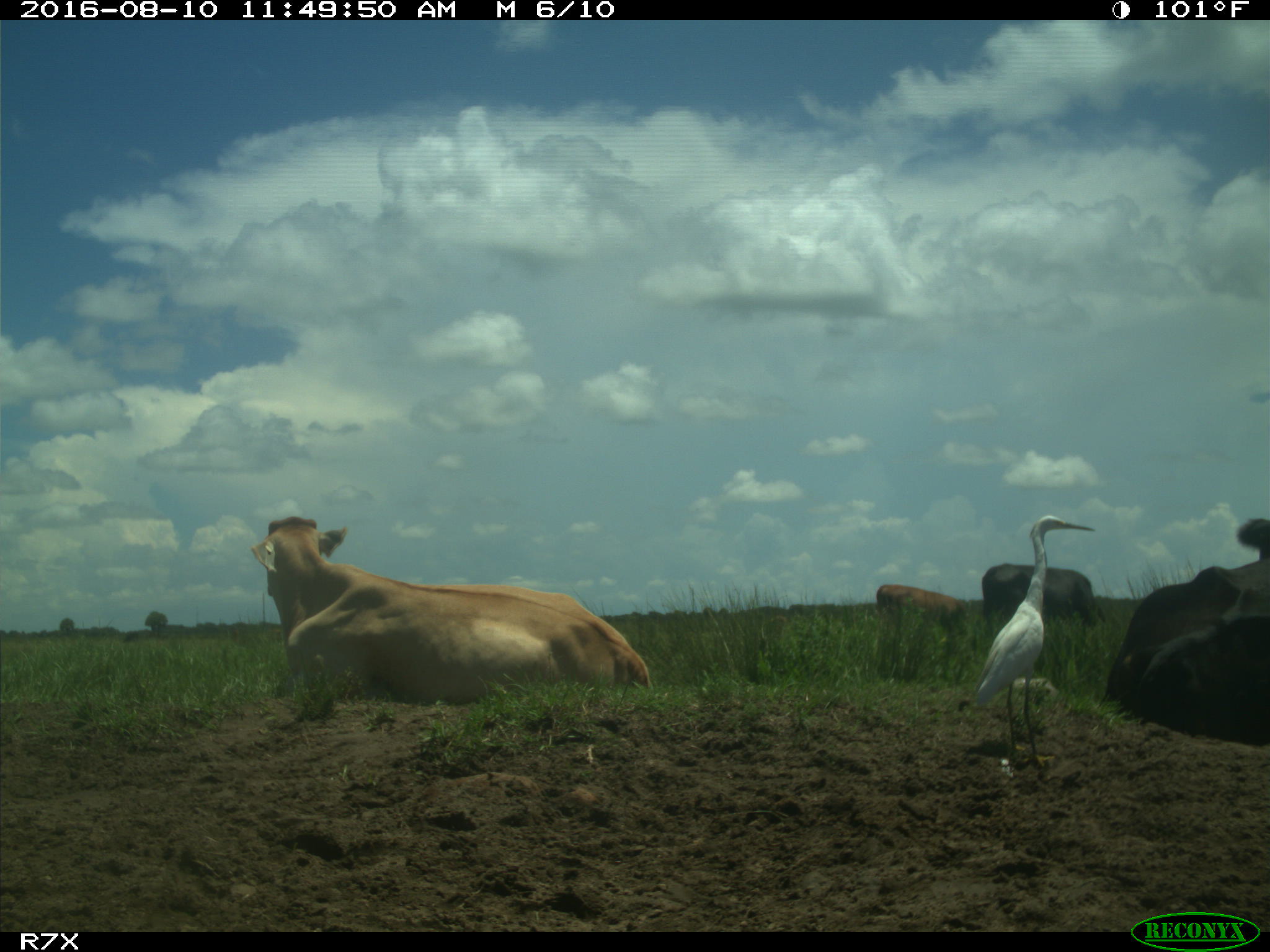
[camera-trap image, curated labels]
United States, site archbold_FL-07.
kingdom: Animalia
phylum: Chordata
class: Mammalia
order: Artiodactyla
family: Bovidae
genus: Bos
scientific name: Bos taurus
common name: domestic cow